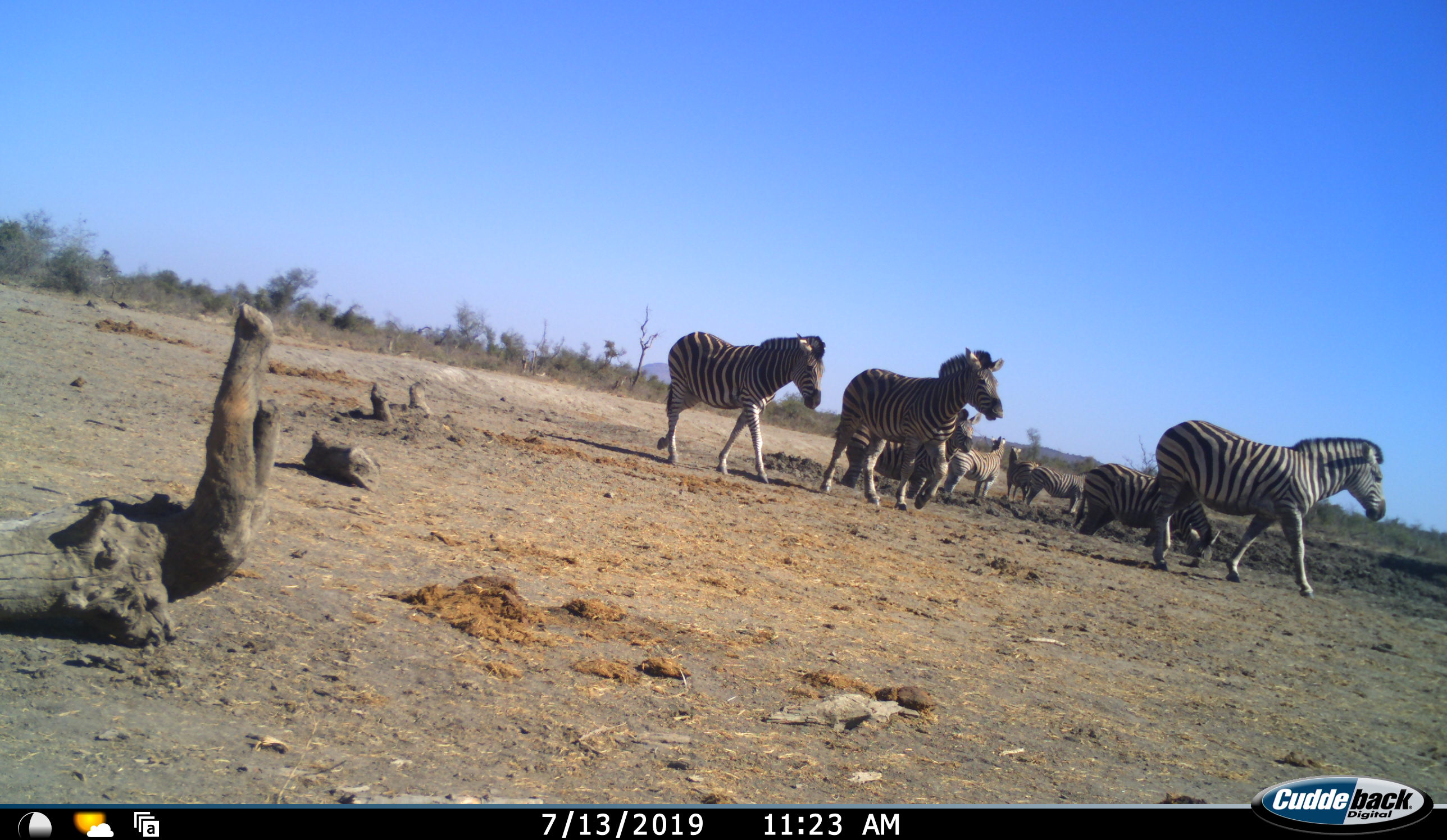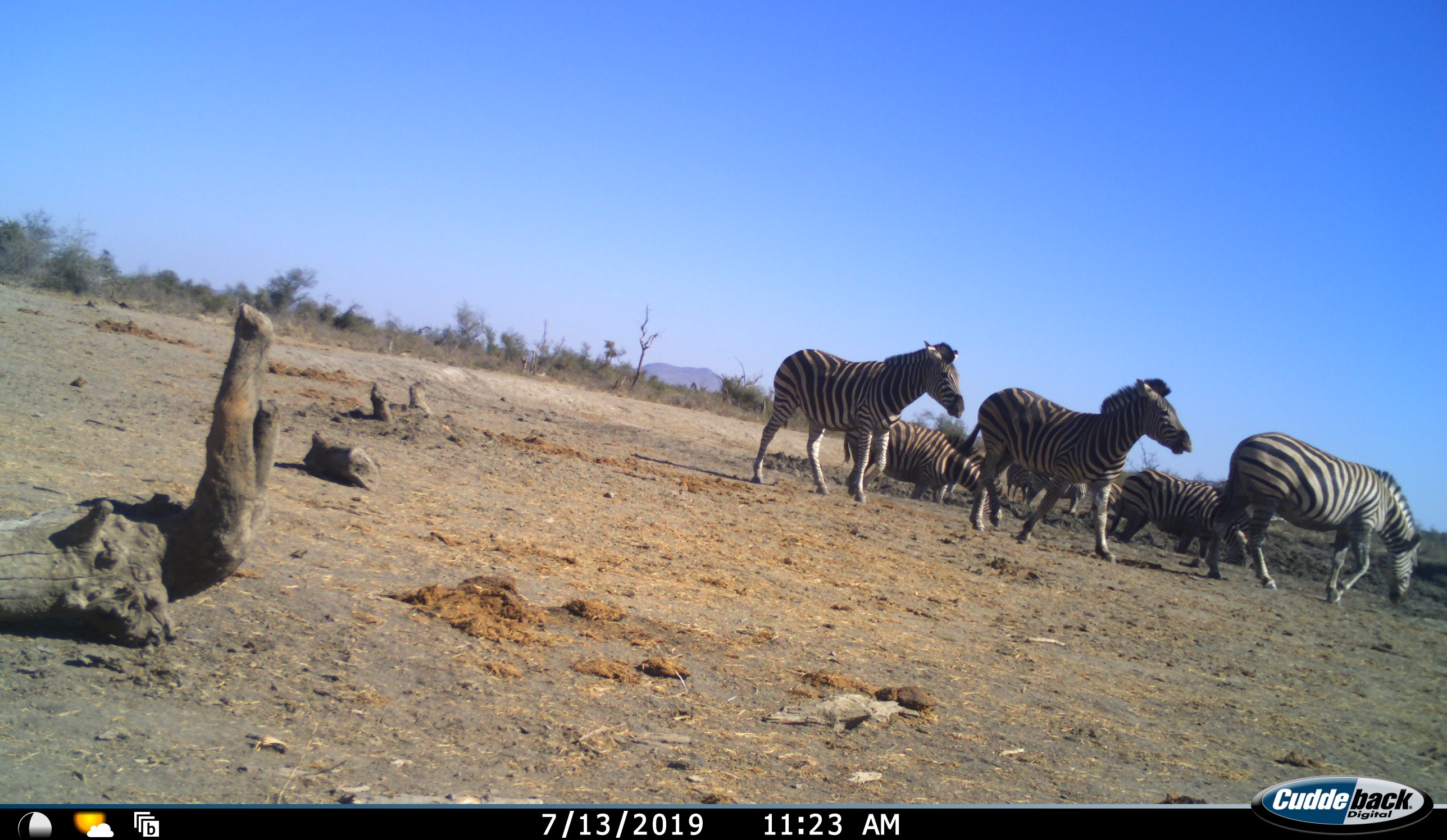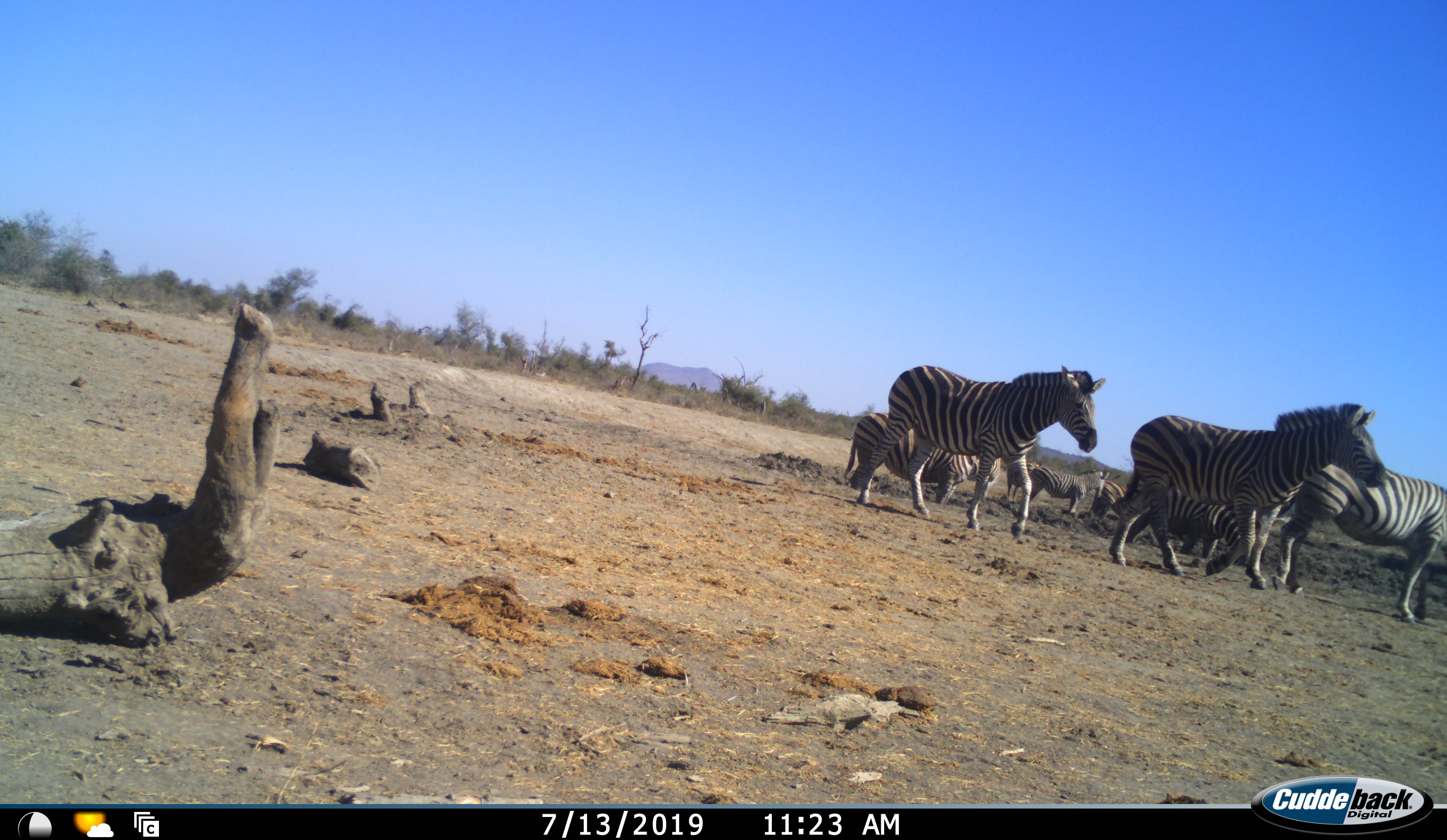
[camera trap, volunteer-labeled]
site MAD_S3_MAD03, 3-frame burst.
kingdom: Animalia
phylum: Chordata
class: Mammalia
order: Perissodactyla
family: Equidae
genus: Equus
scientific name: Equus quagga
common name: plains zebra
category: zebraplains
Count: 8.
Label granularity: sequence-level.